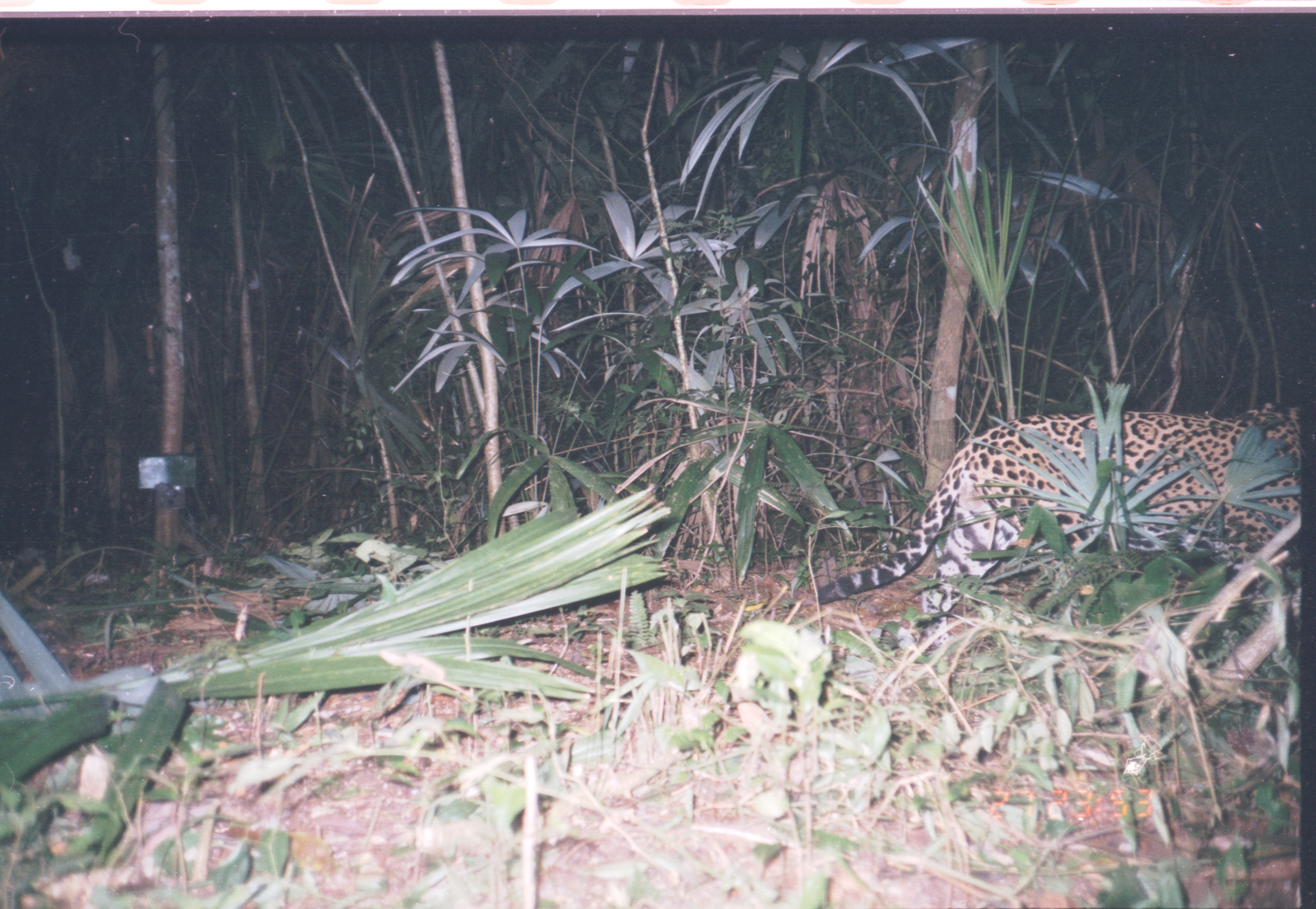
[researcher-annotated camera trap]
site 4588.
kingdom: Animalia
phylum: Chordata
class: Mammalia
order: Carnivora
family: Felidae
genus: Panthera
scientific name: Panthera onca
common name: jaguar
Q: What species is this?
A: Panthera onca (jaguar).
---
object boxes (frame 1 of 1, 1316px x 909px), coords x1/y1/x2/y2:
panthera onca: 814/395/1299/644